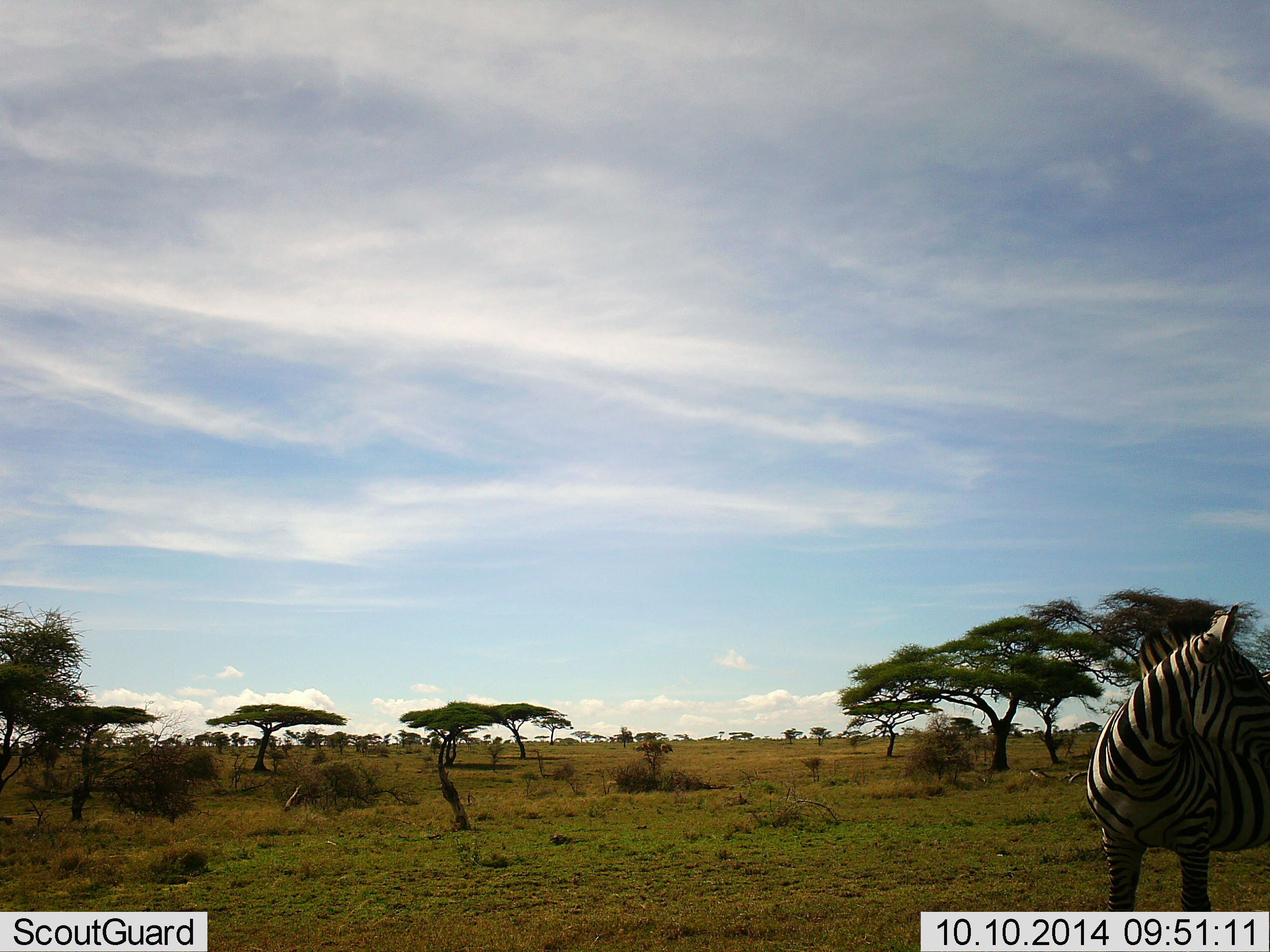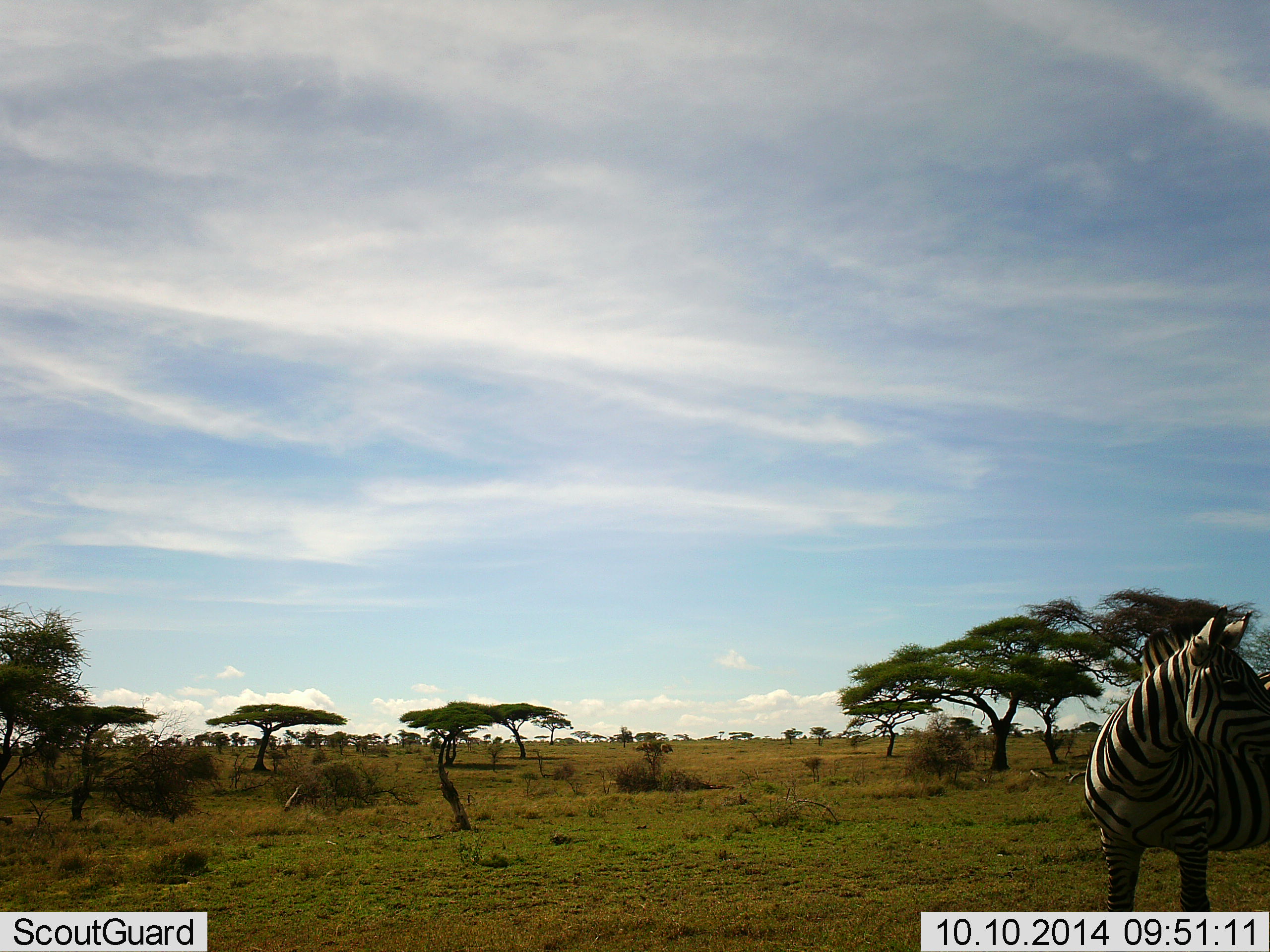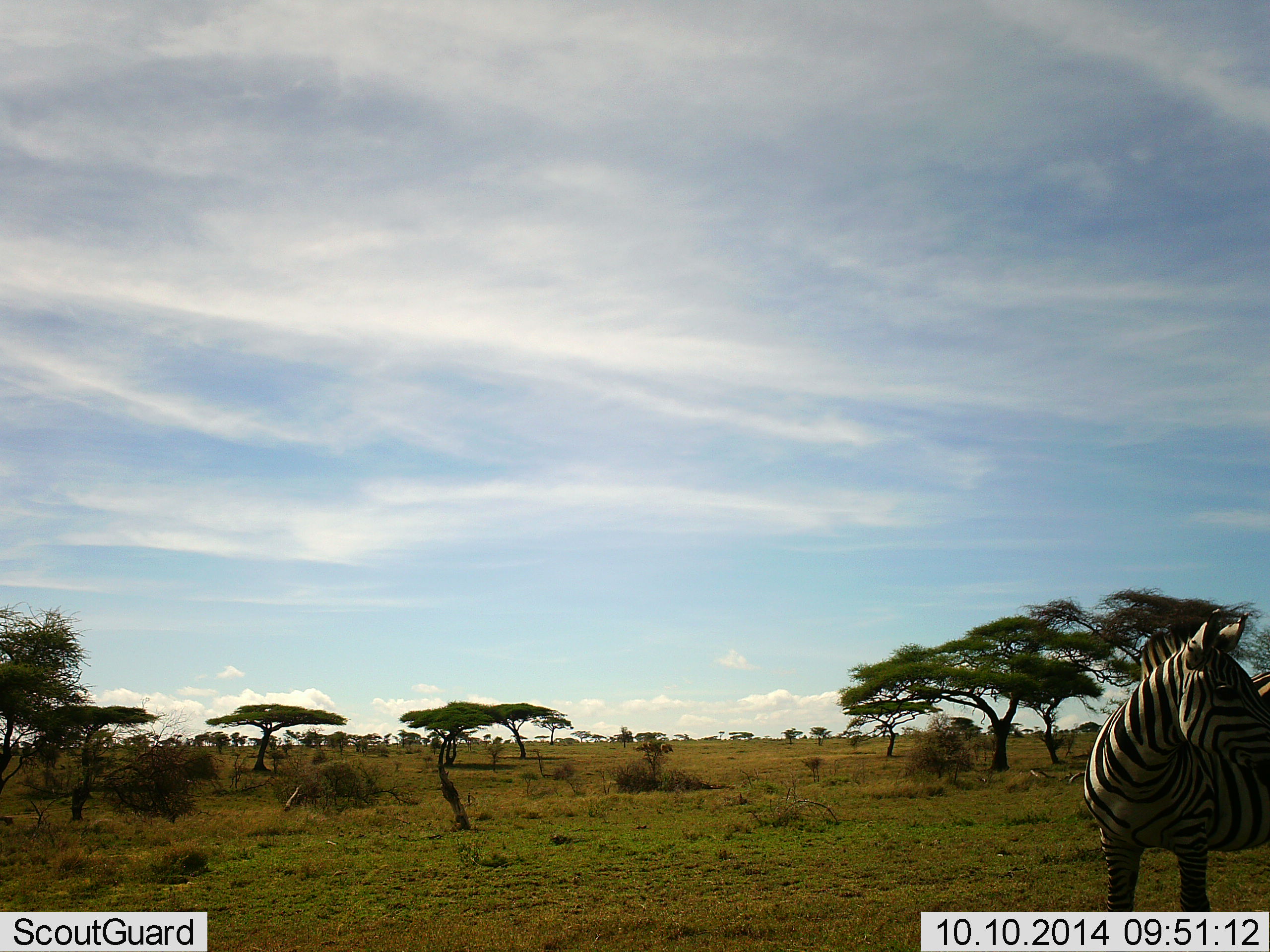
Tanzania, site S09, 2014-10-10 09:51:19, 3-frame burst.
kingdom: Animalia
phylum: Chordata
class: Mammalia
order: Perissodactyla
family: Equidae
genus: Equus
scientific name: Equus quagga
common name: plains zebra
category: zebra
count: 1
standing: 100%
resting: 0%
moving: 0%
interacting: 0%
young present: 0%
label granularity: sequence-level